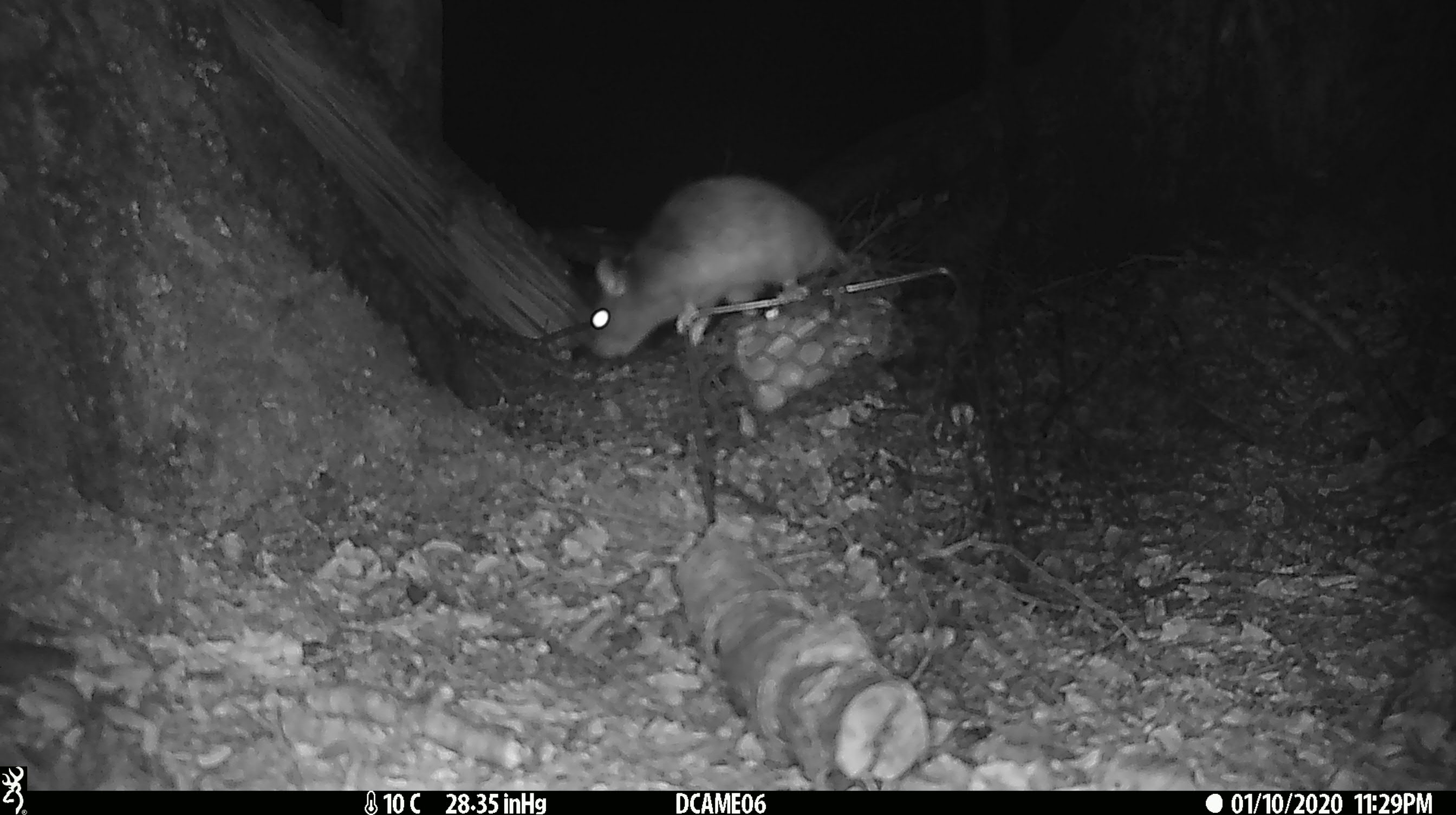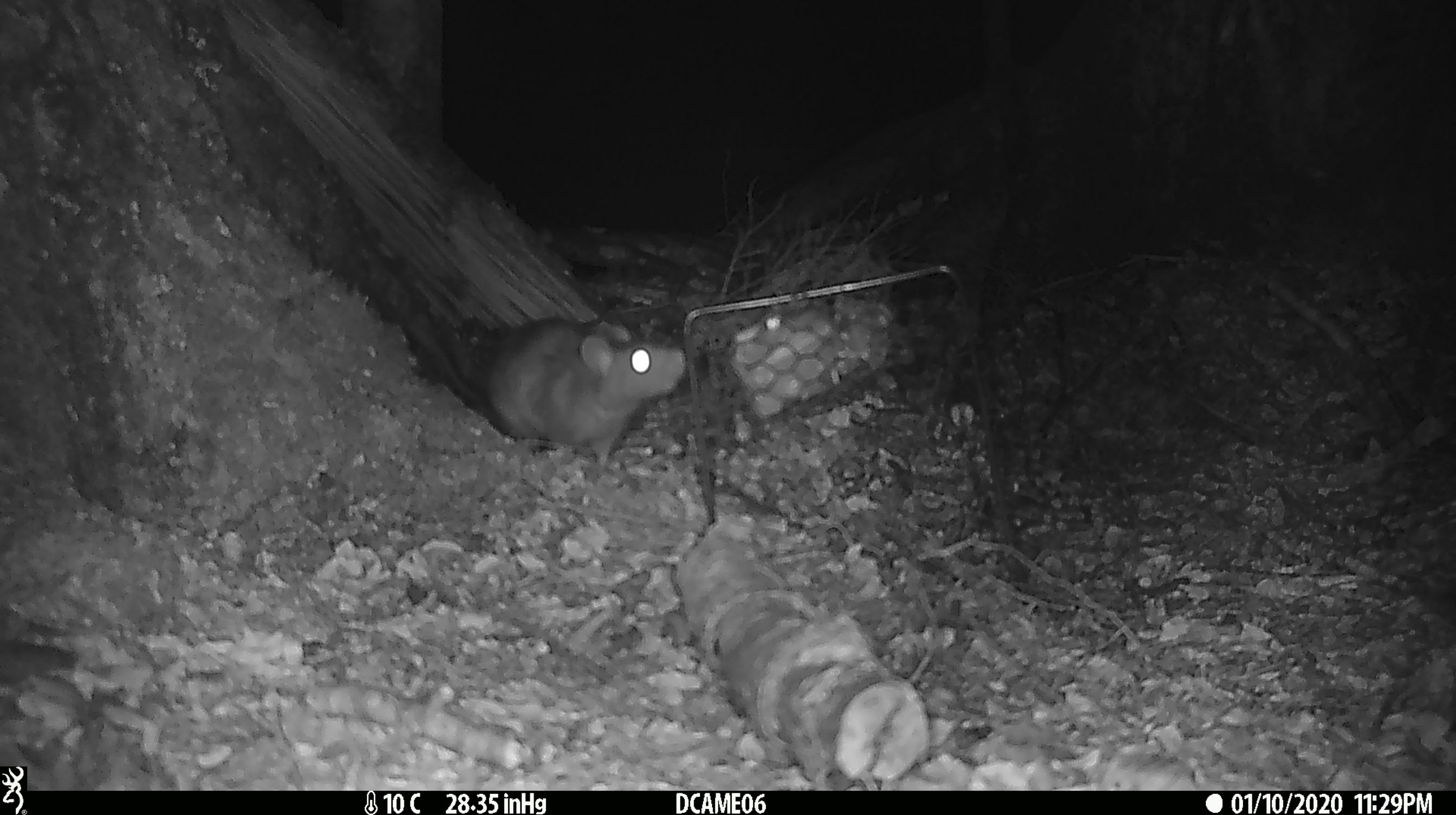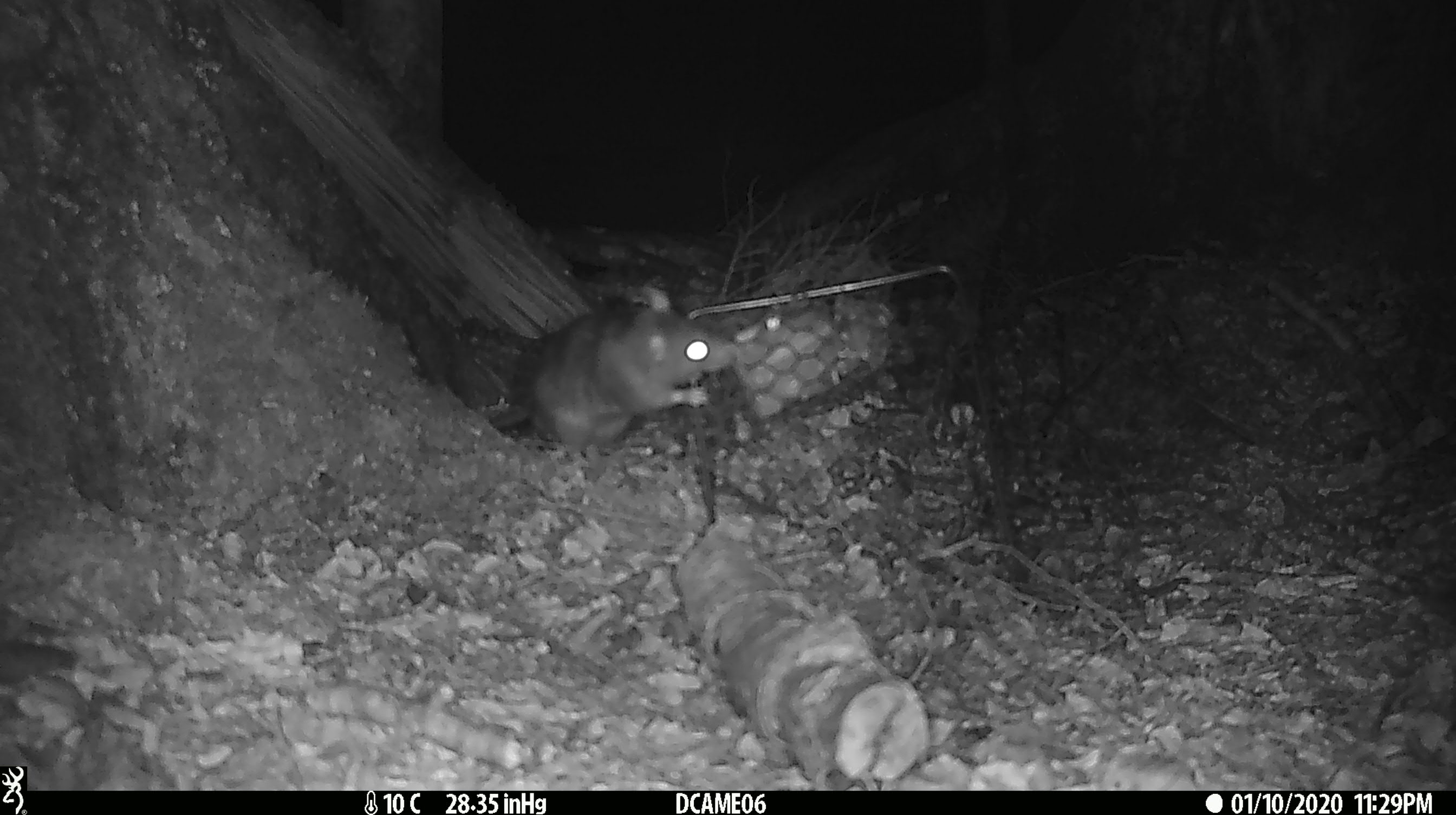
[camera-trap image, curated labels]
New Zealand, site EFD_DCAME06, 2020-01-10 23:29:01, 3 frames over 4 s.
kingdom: Animalia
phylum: Chordata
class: Mammalia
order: Rodentia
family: Muridae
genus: Rattus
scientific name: Rattus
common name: rat